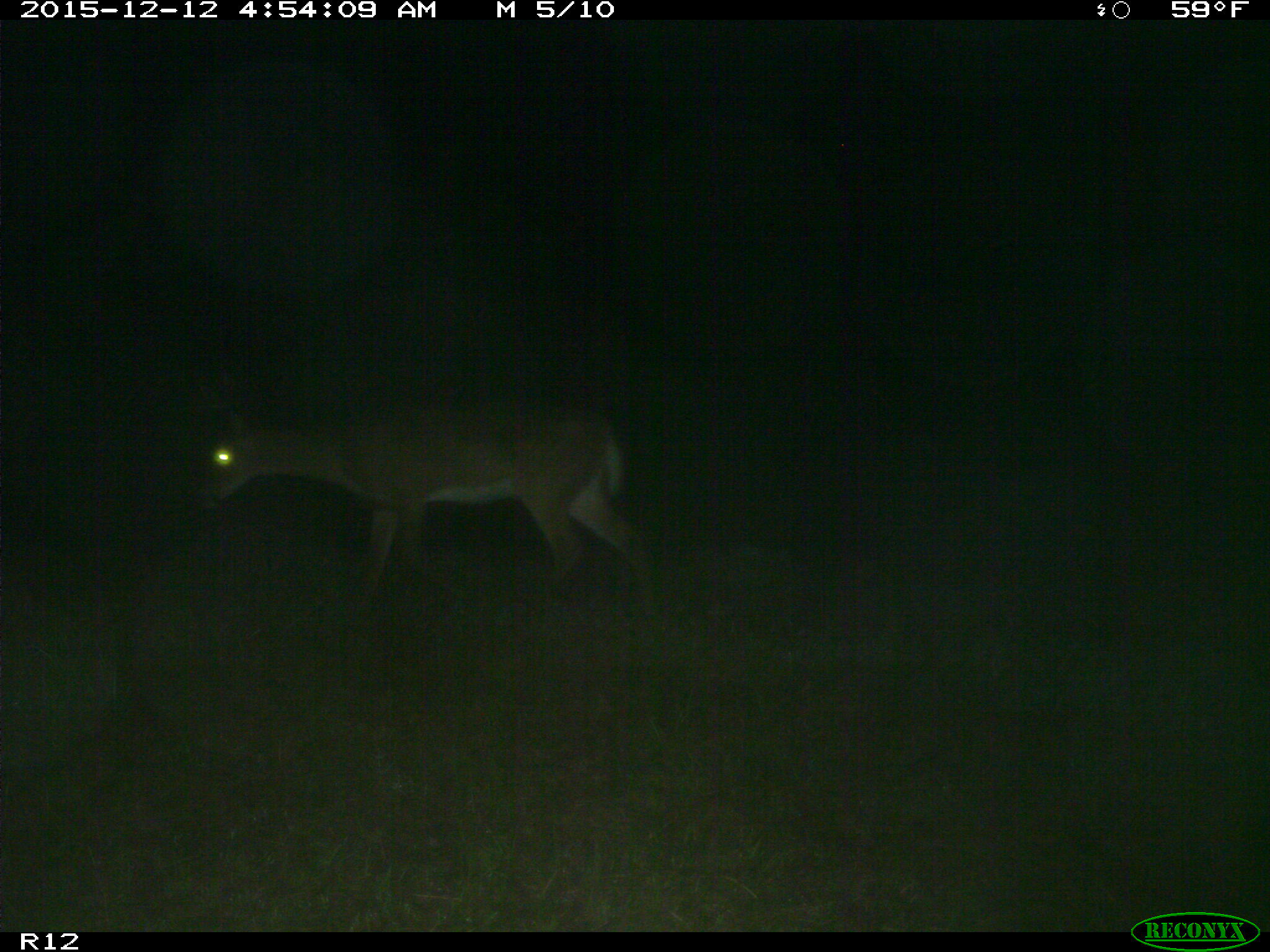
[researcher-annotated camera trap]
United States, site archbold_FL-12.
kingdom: Animalia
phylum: Chordata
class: Mammalia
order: Artiodactyla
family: Cervidae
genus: Odocoileus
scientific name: Odocoileus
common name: deer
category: unidentified deer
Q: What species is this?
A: Unidentified deer (deer) (Odocoileus).